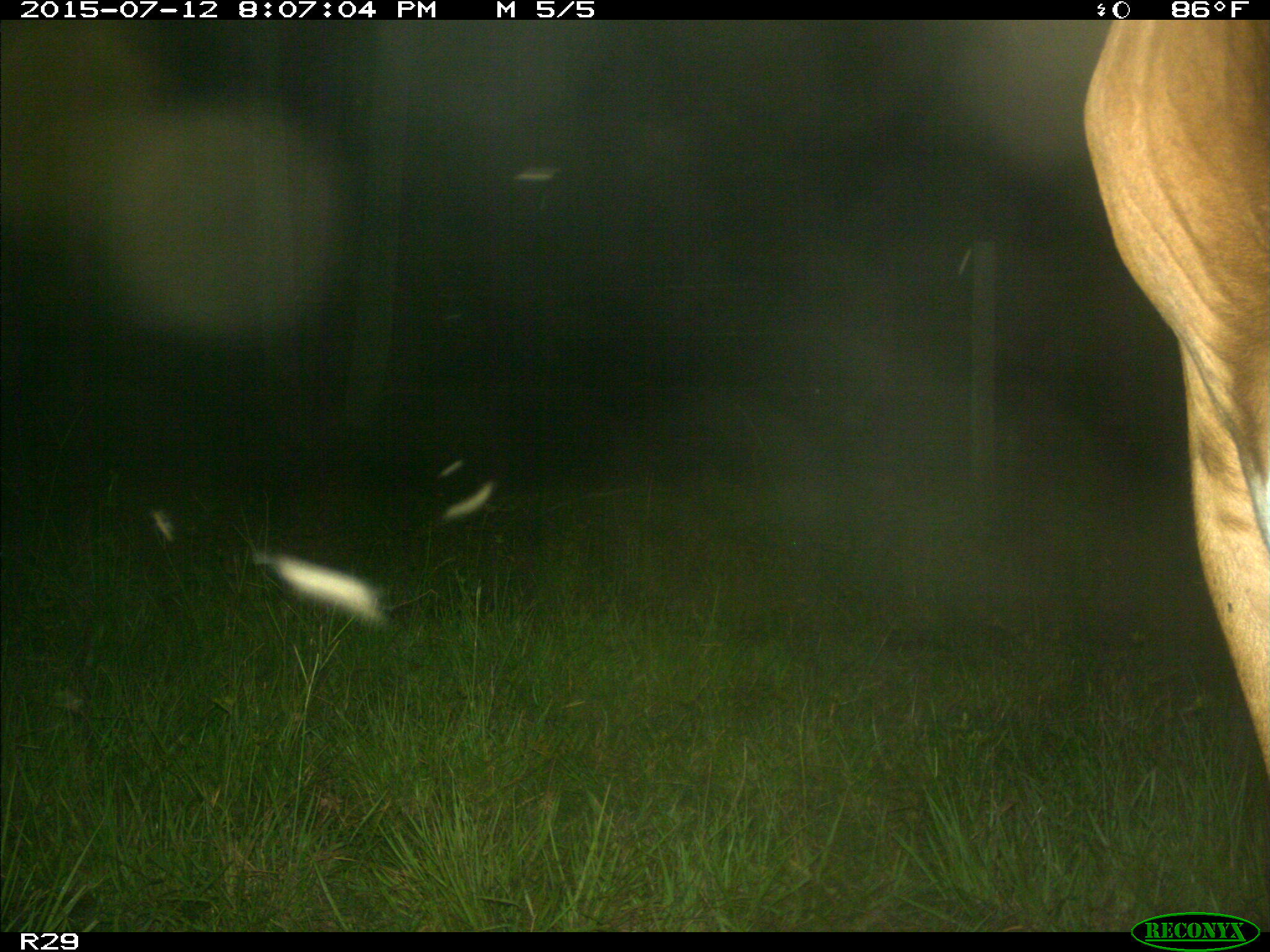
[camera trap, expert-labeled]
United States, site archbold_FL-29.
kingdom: Animalia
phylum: Chordata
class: Mammalia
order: Artiodactyla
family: Bovidae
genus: Bos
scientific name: Bos taurus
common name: domestic cow